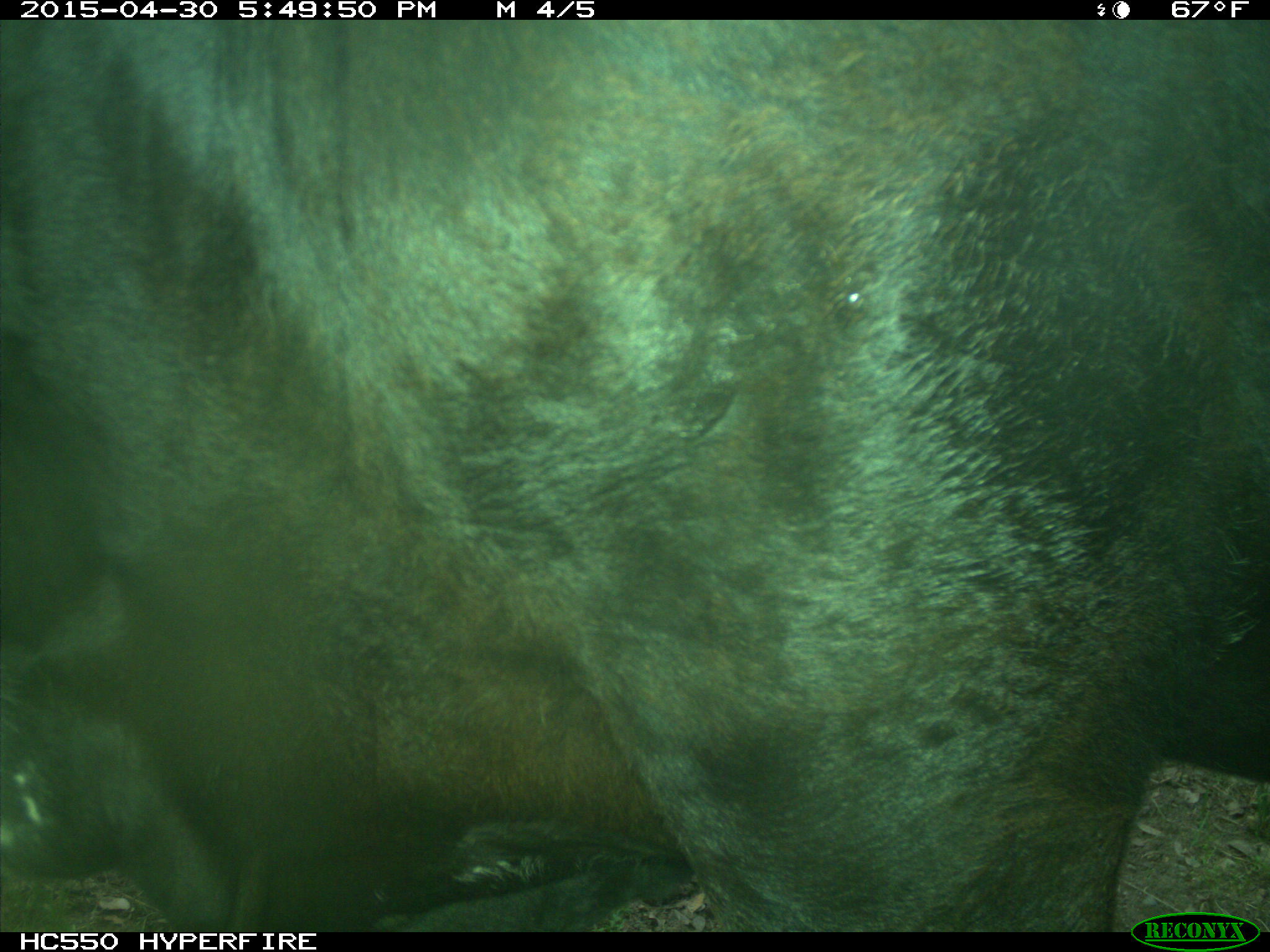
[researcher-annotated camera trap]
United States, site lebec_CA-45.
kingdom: Animalia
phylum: Chordata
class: Mammalia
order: Artiodactyla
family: Bovidae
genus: Bos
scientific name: Bos taurus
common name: domestic cow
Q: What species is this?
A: Bos taurus (domestic cow).